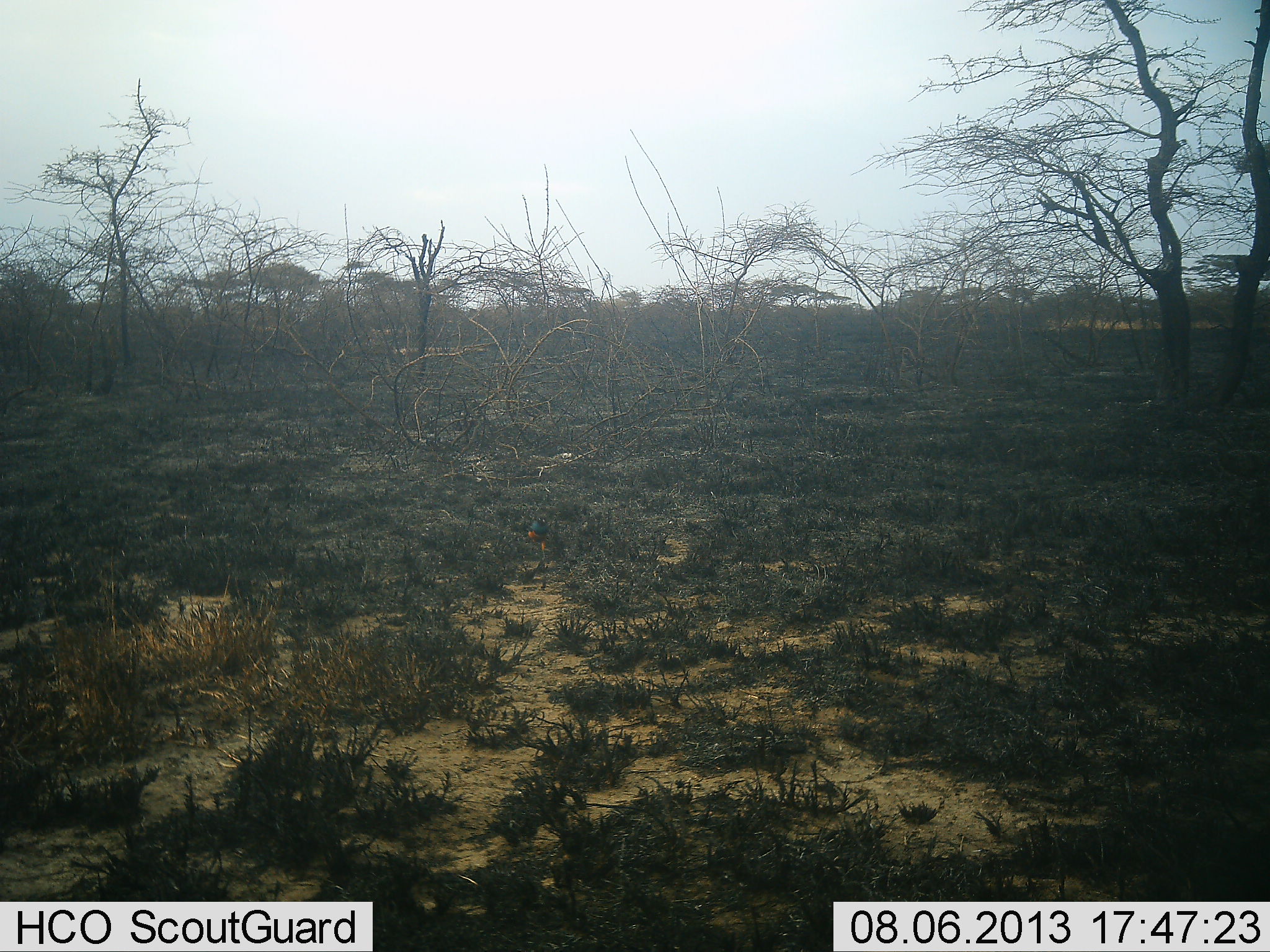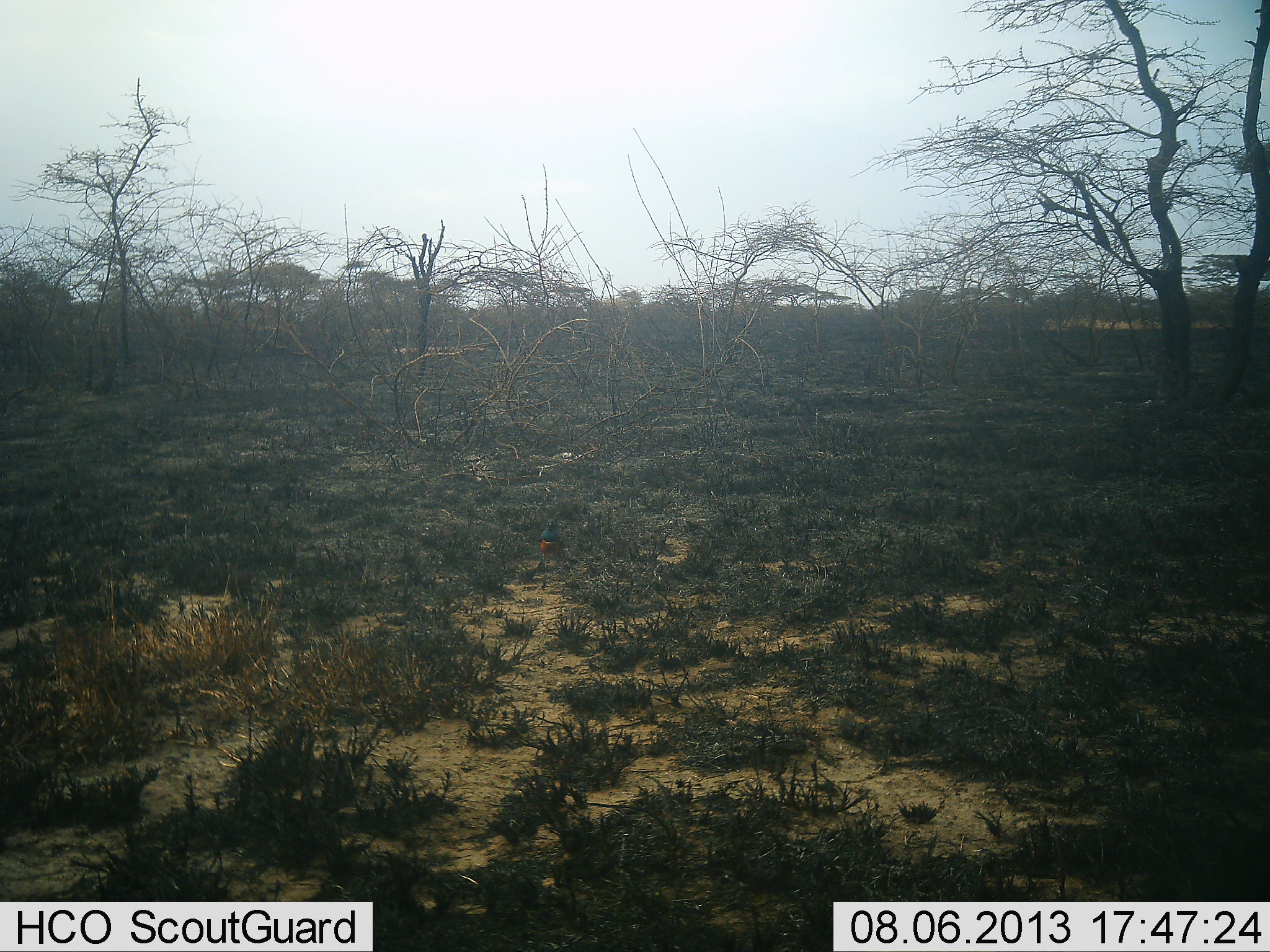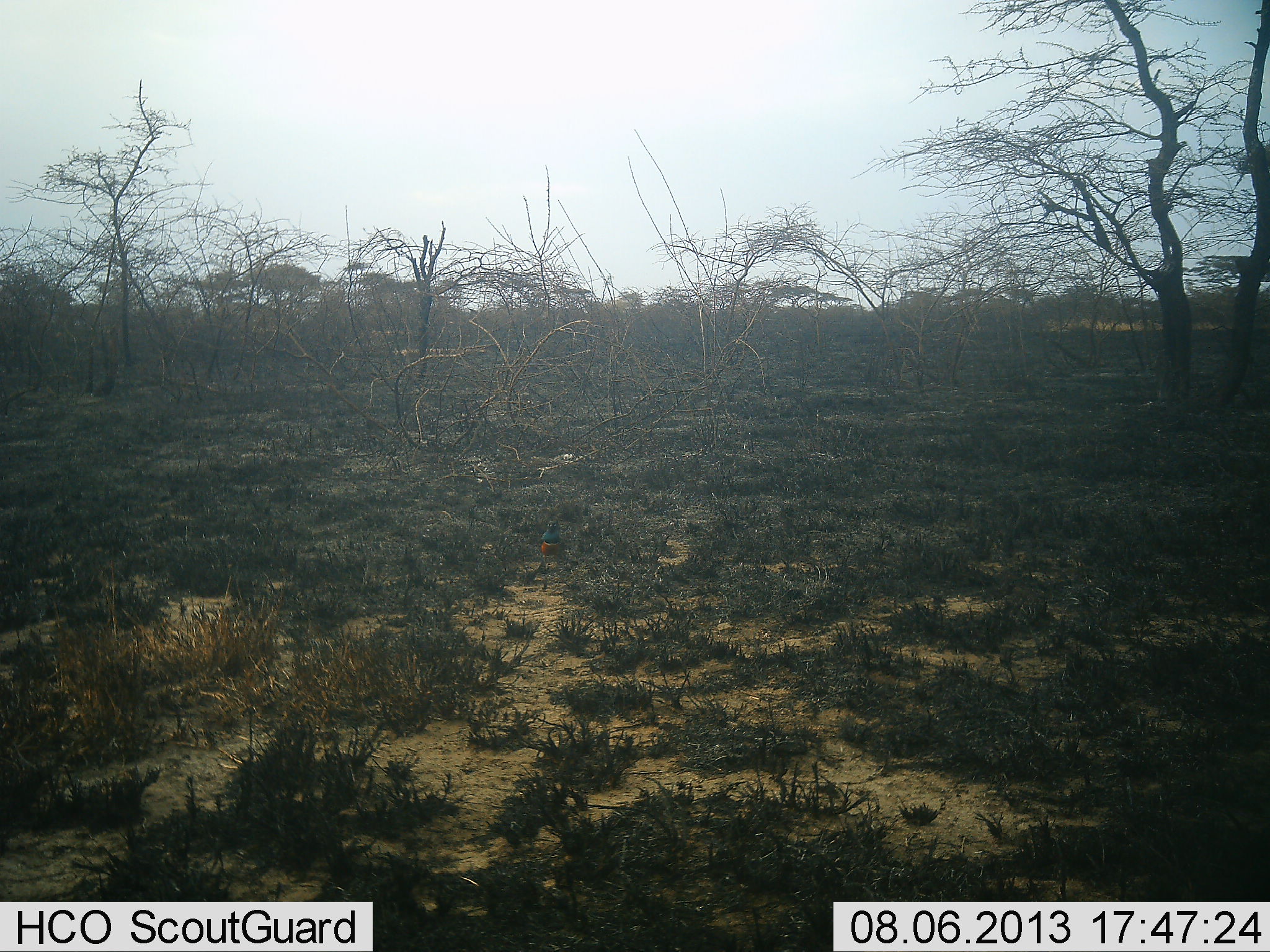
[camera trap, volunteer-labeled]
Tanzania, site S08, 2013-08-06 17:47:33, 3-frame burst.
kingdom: Animalia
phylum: Chordata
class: Aves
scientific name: Aves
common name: bird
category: otherbird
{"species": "otherbird (bird) (Aves)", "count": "1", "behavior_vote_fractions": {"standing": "50%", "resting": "0%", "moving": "38%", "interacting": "0%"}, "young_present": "0%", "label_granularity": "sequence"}